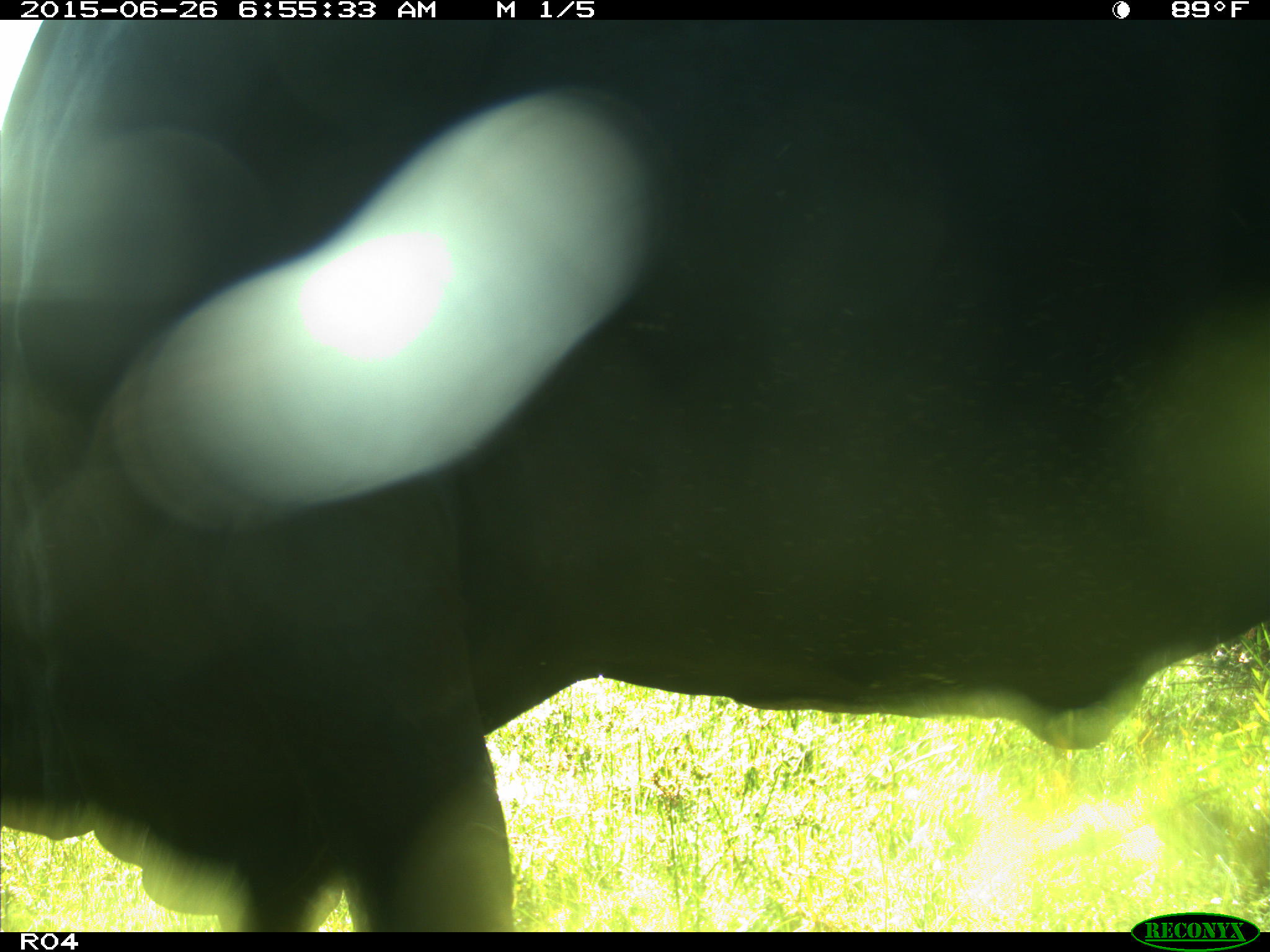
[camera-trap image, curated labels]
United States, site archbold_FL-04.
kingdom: Animalia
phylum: Chordata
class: Mammalia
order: Artiodactyla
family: Bovidae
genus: Bos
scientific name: Bos taurus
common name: domestic cow